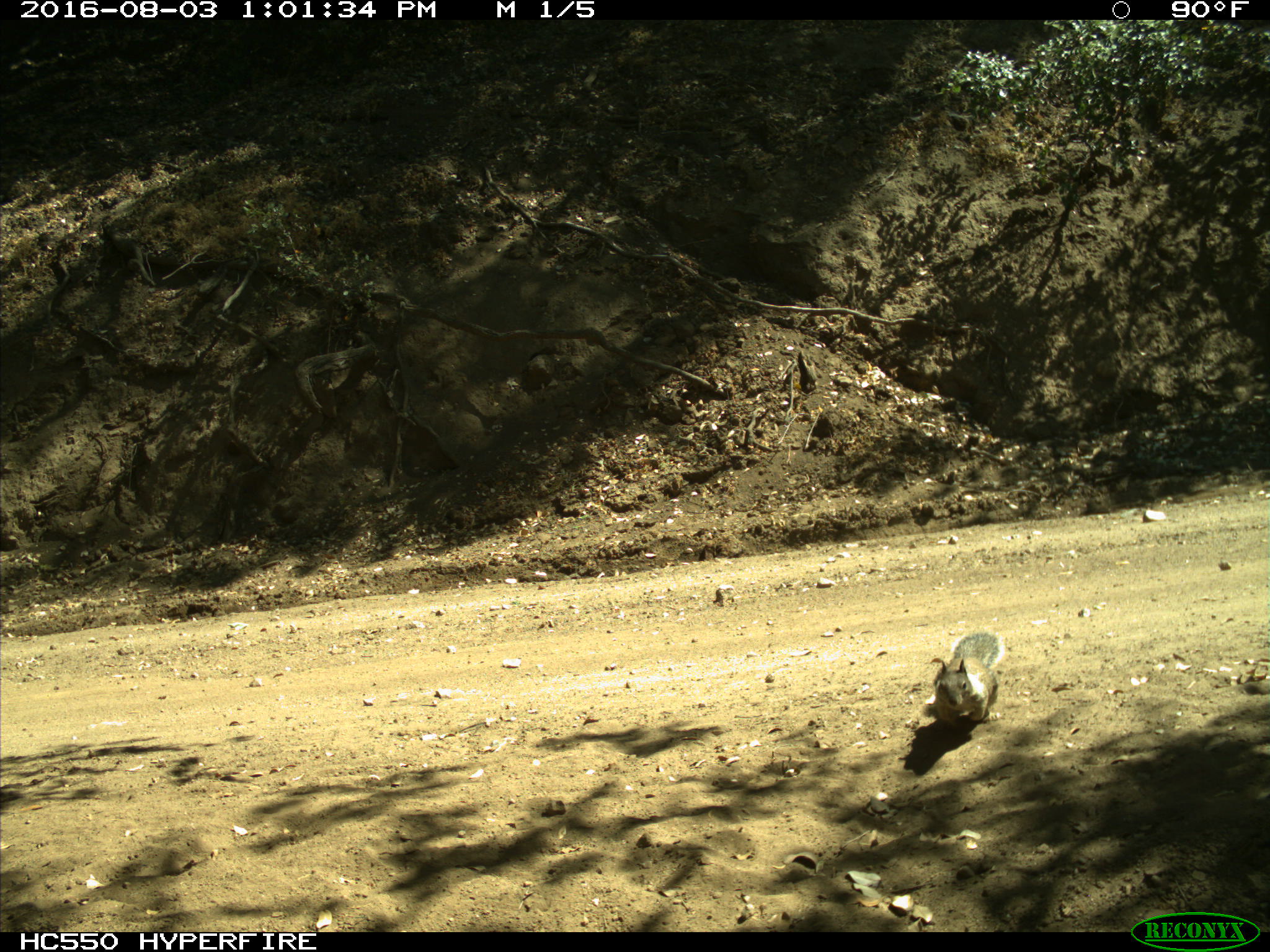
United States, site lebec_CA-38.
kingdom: Animalia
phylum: Chordata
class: Mammalia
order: Rodentia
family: Sciuridae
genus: Otospermophilus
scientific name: Otospermophilus beecheyi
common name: california ground squirrel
Otospermophilus beecheyi (california ground squirrel).